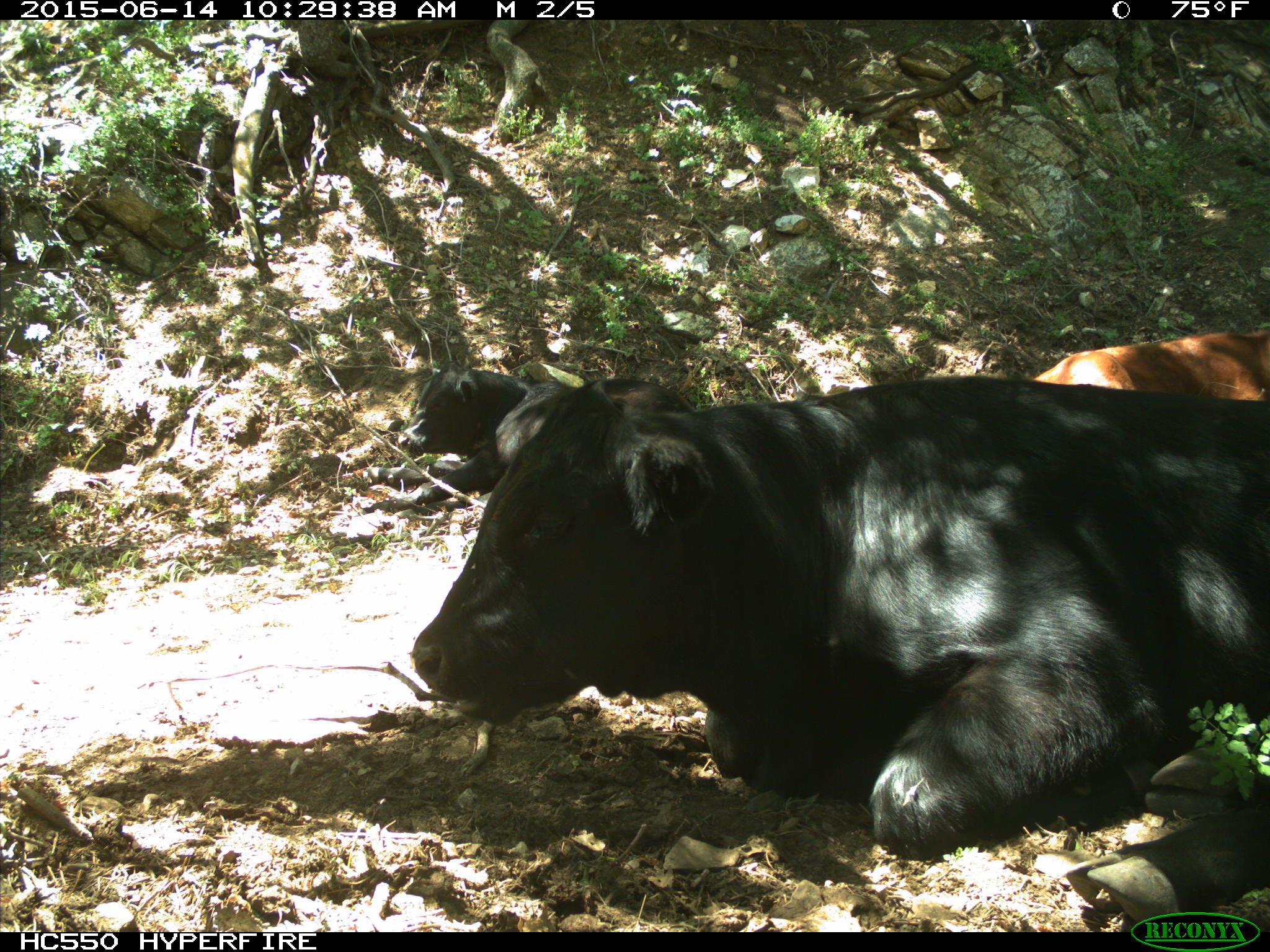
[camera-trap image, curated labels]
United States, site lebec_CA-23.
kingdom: Animalia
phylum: Chordata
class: Mammalia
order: Artiodactyla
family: Bovidae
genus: Bos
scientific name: Bos taurus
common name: domestic cow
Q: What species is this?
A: Bos taurus (domestic cow).